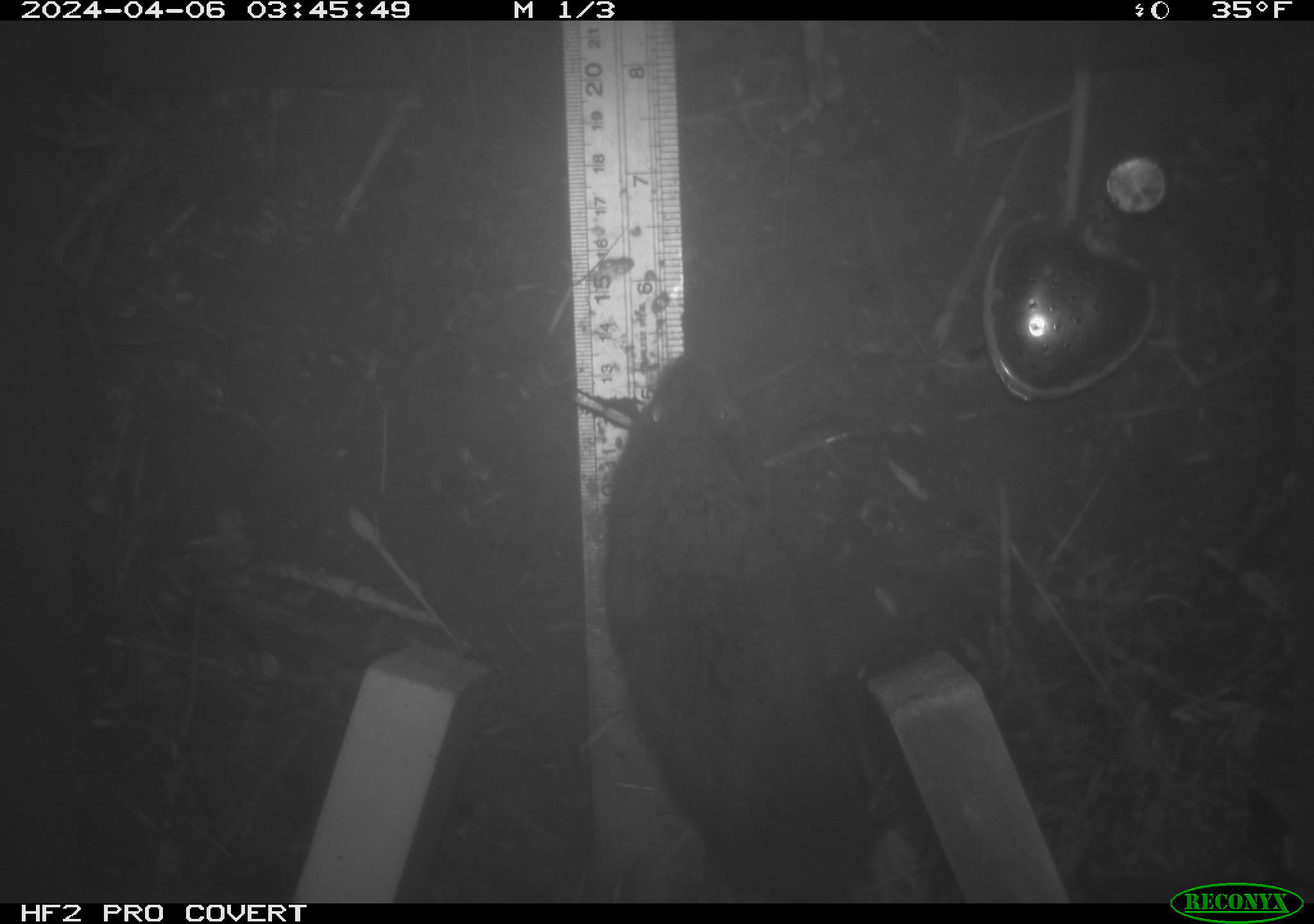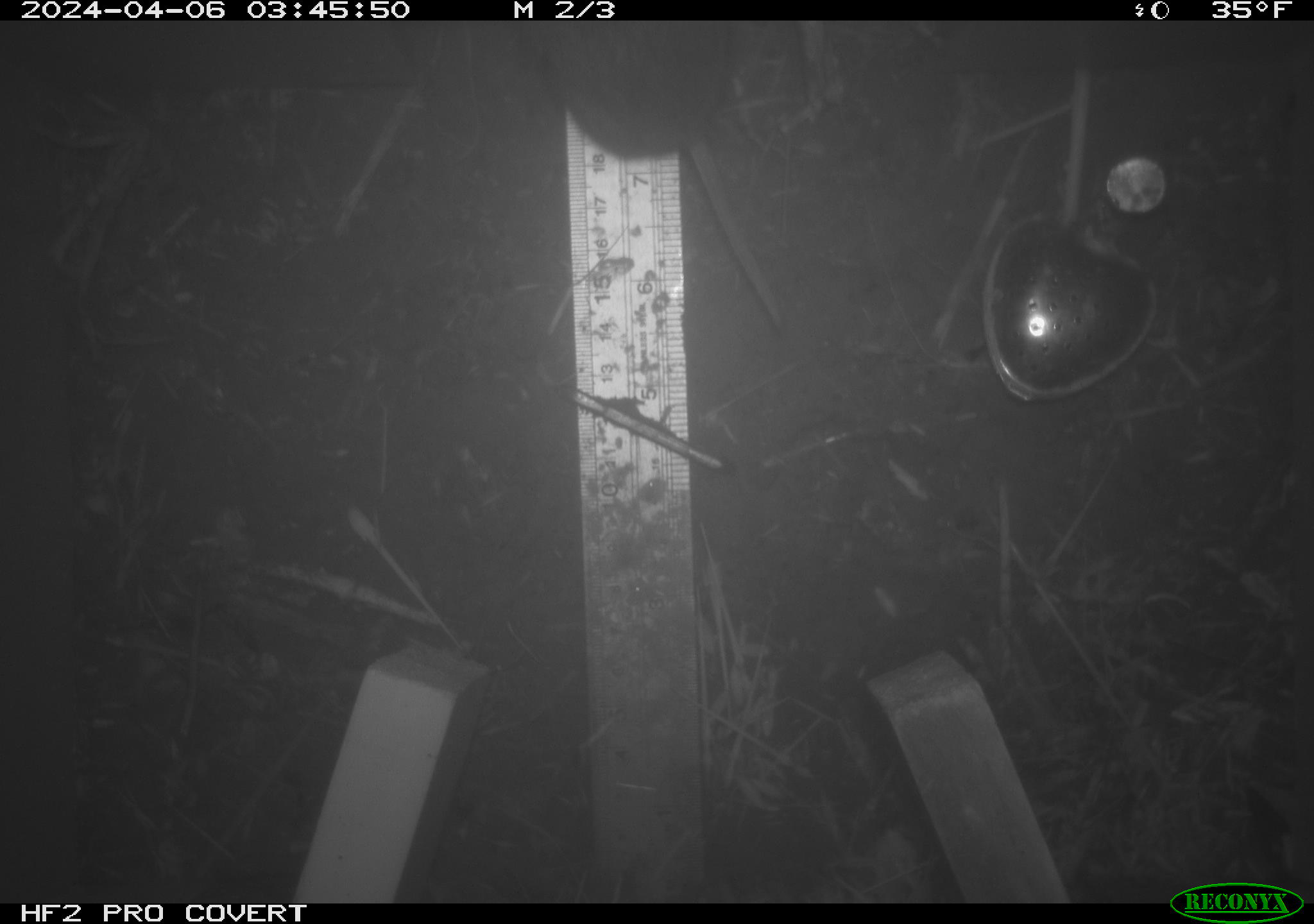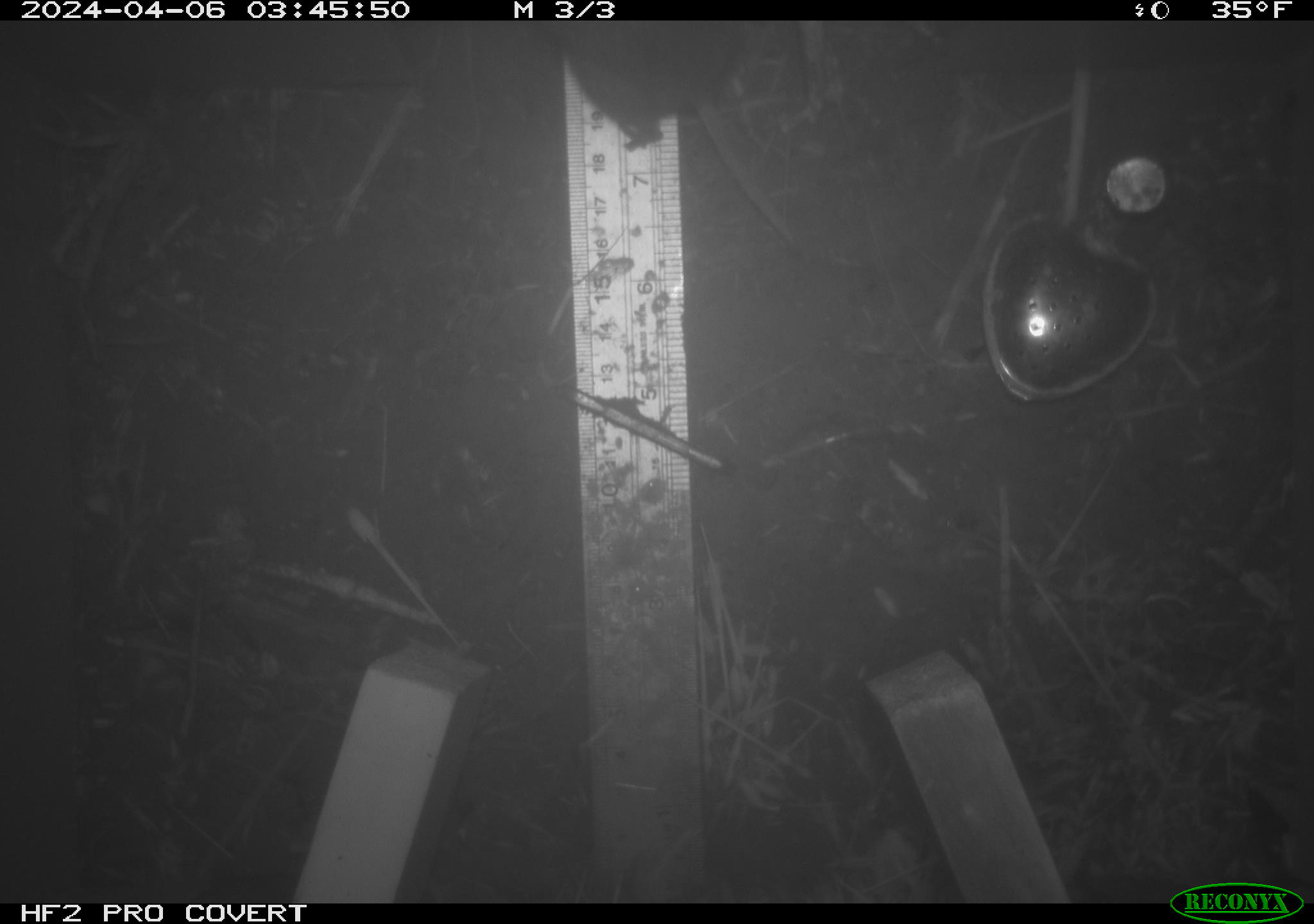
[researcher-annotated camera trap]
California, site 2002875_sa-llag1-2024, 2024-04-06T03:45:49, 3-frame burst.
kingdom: Animalia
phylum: Chordata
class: Mammalia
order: Rodentia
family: Cricetidae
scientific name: Arvicolinae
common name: voles, lemmings, and muskrats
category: arvicolinae subfamily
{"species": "arvicolinae subfamily (voles, lemmings, and muskrats) (Arvicolinae)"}